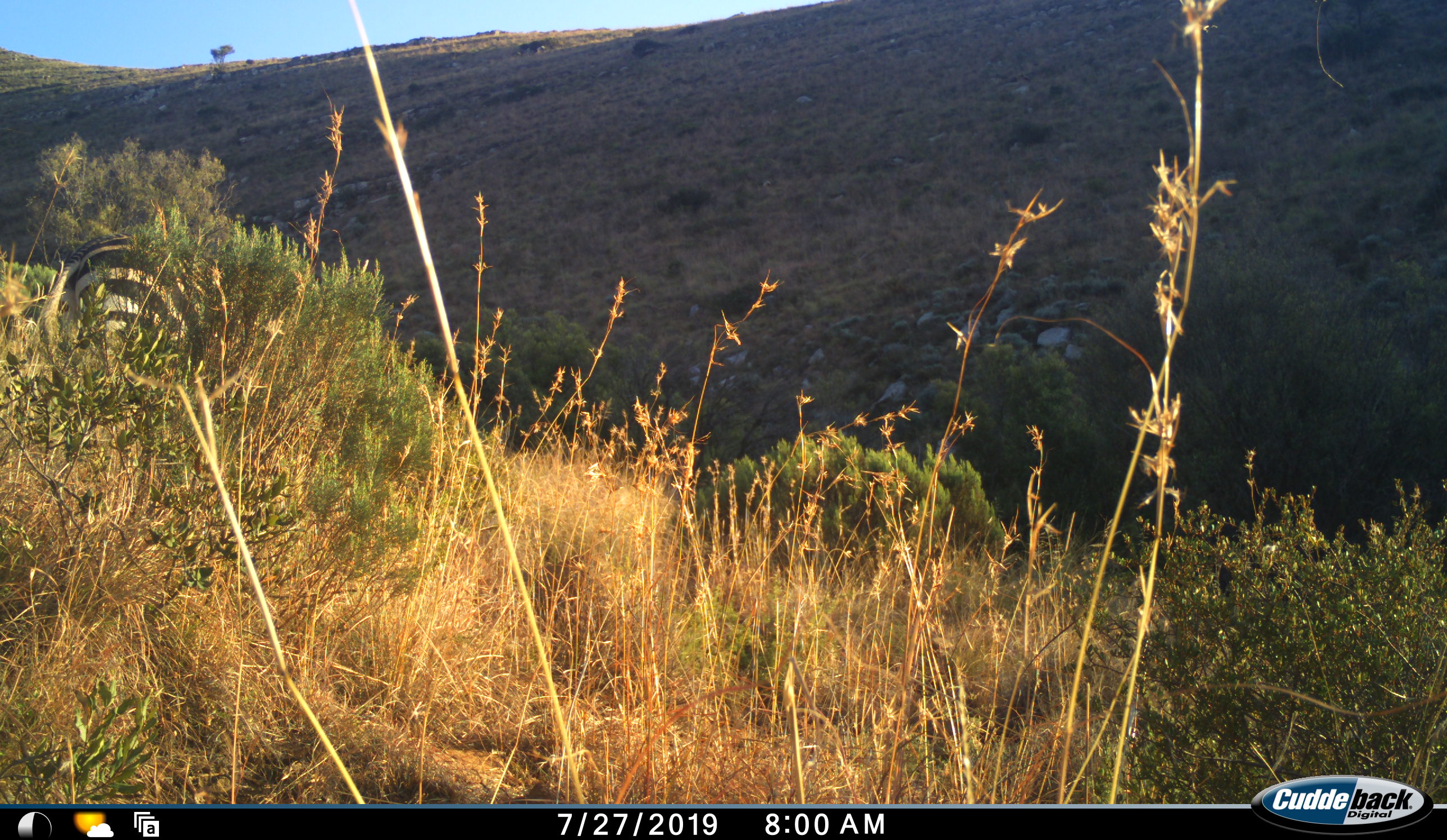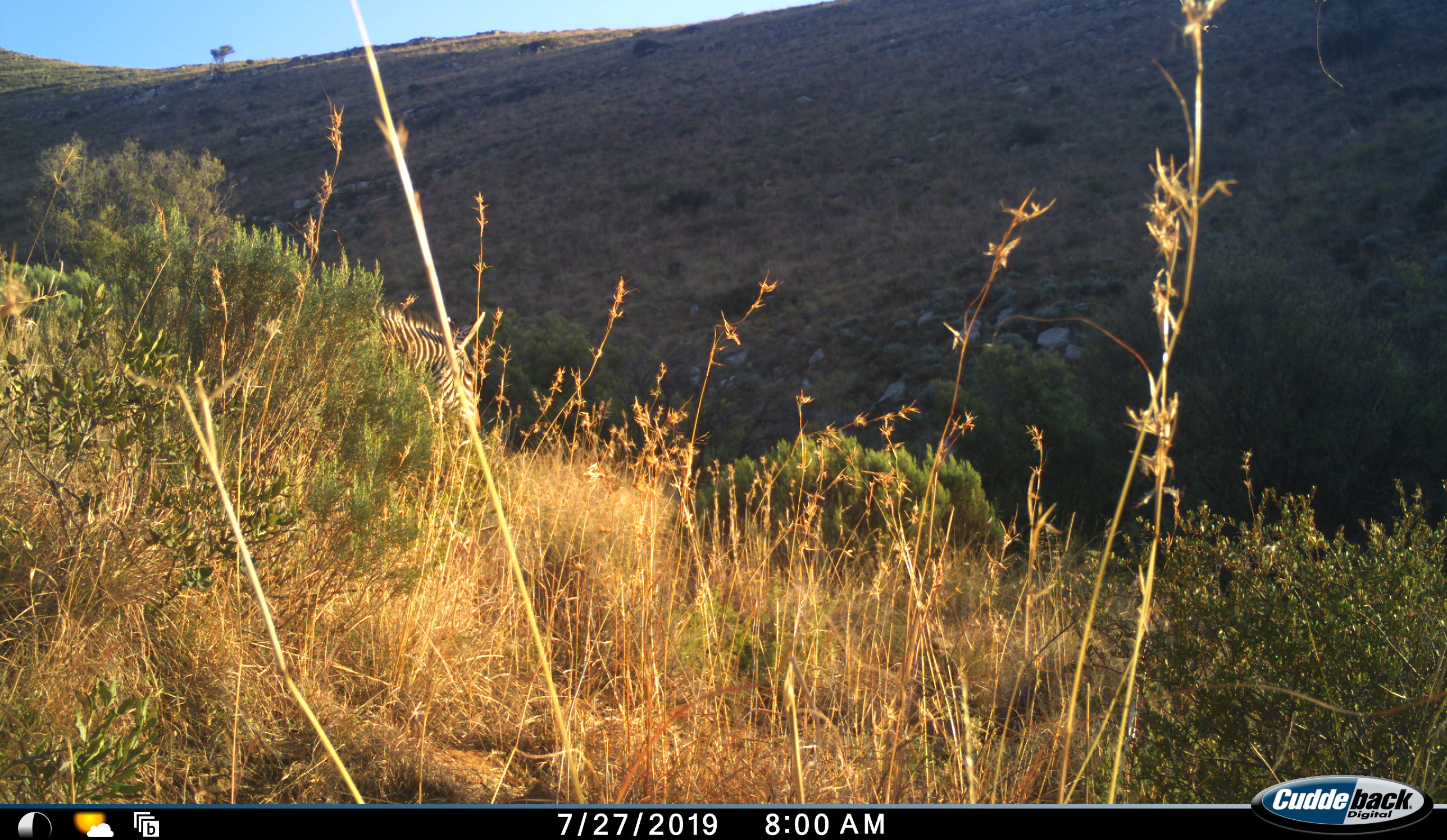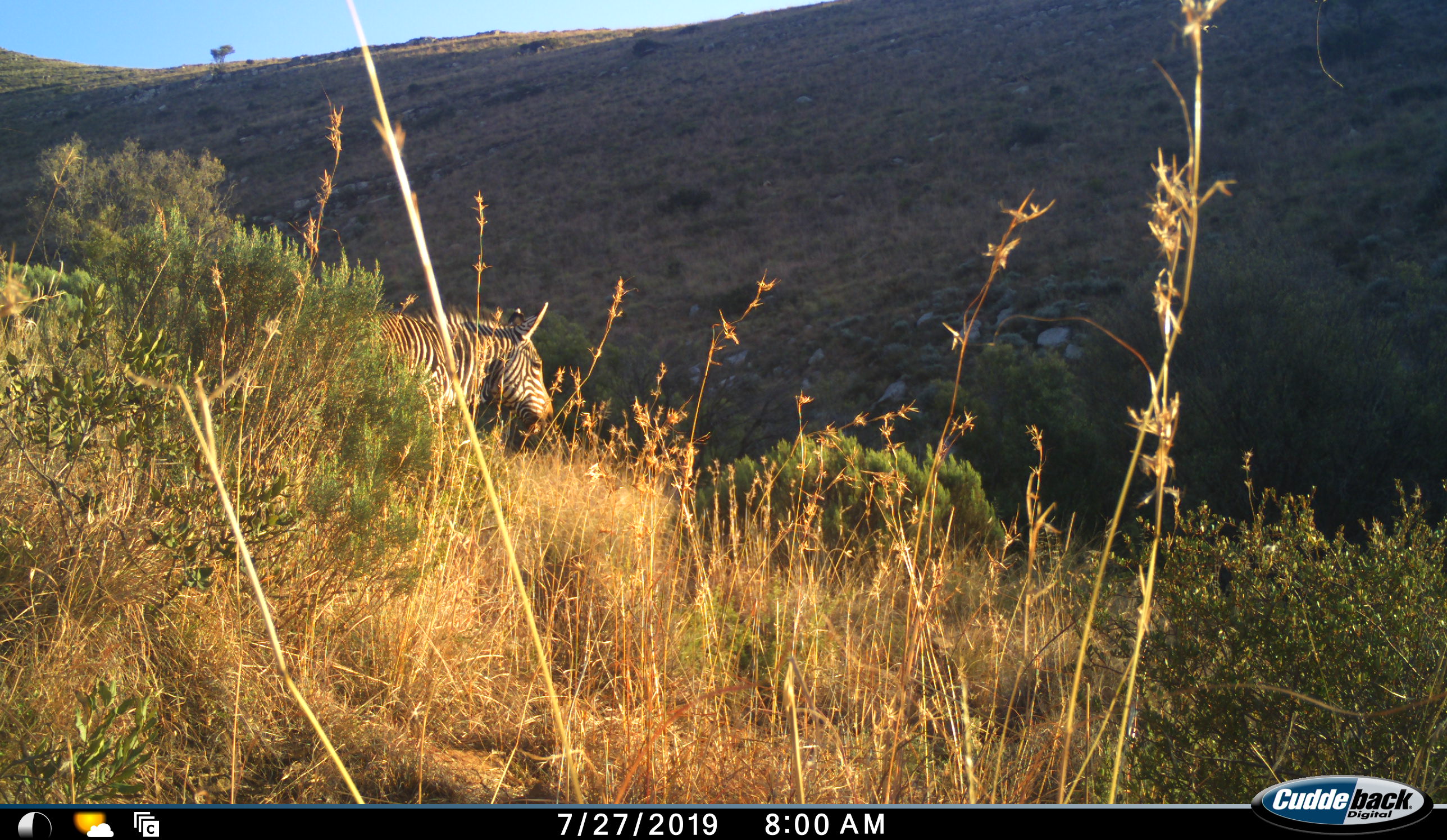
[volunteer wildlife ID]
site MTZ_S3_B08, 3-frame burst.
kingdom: Animalia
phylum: Chordata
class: Mammalia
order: Perissodactyla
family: Equidae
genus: Equus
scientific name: Equus zebra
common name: mountain zebra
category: zebramountain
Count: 1.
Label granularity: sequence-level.